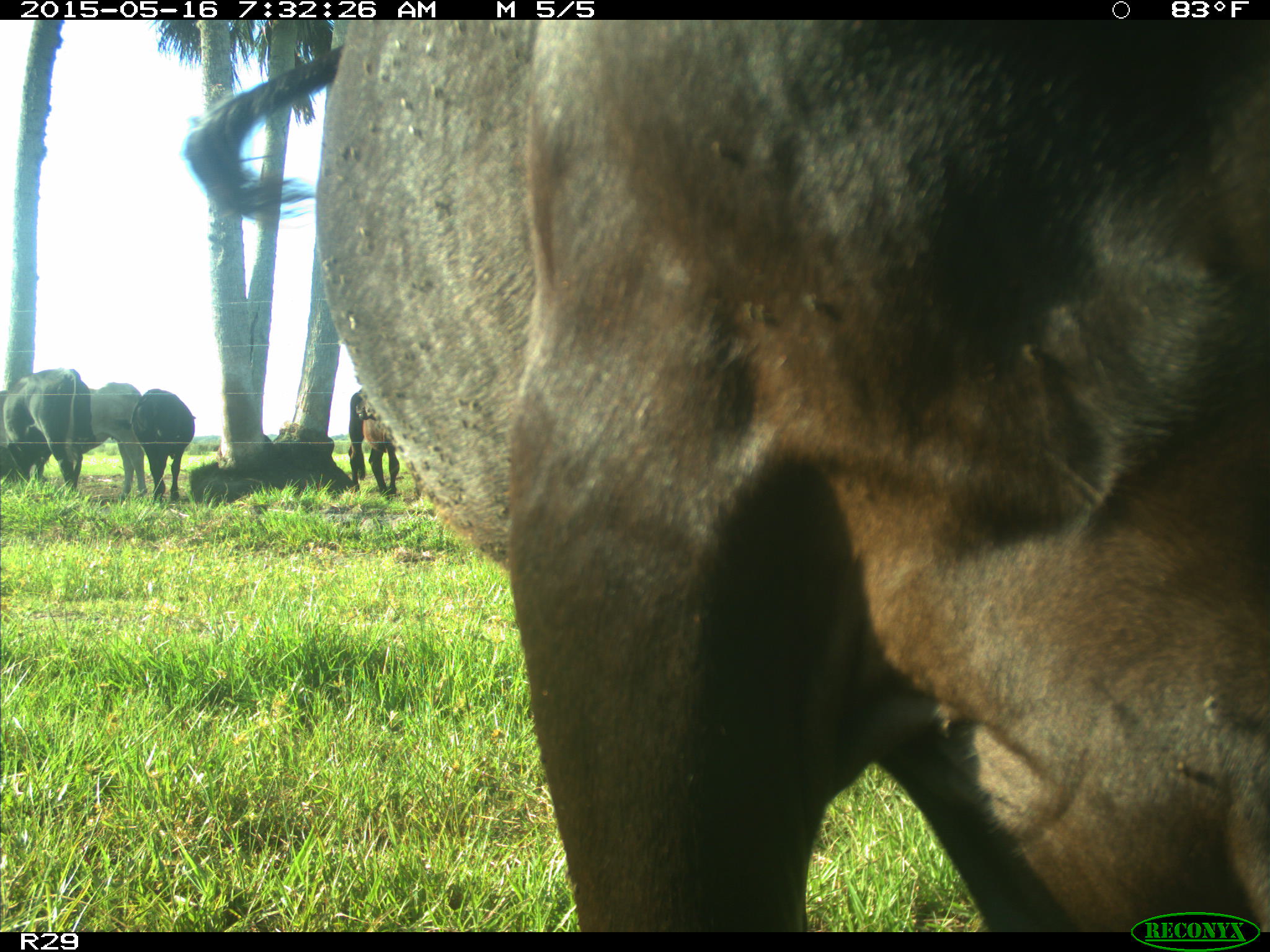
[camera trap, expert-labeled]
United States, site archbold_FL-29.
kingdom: Animalia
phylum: Chordata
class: Mammalia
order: Artiodactyla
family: Bovidae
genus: Bos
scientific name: Bos taurus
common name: domestic cow